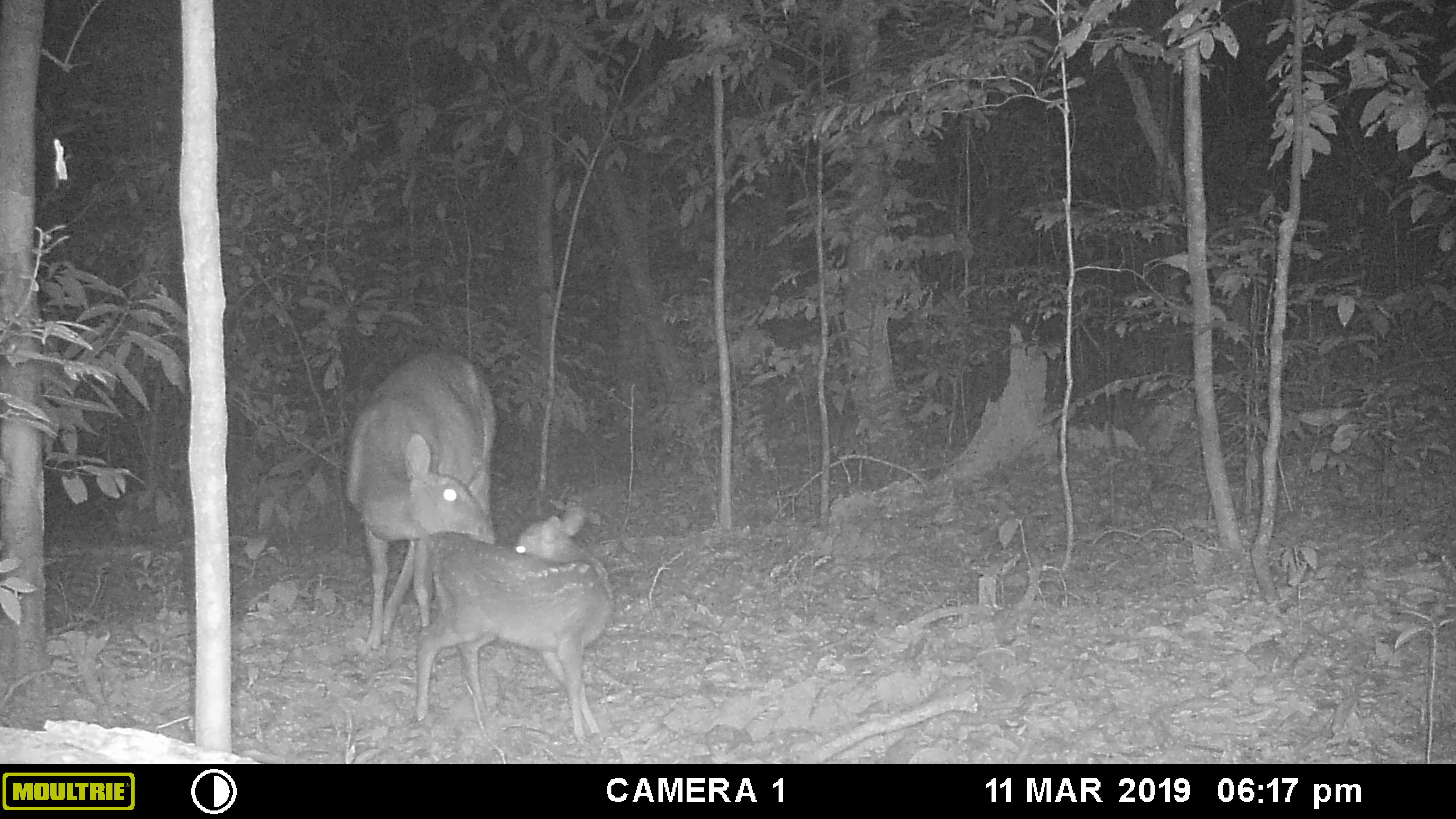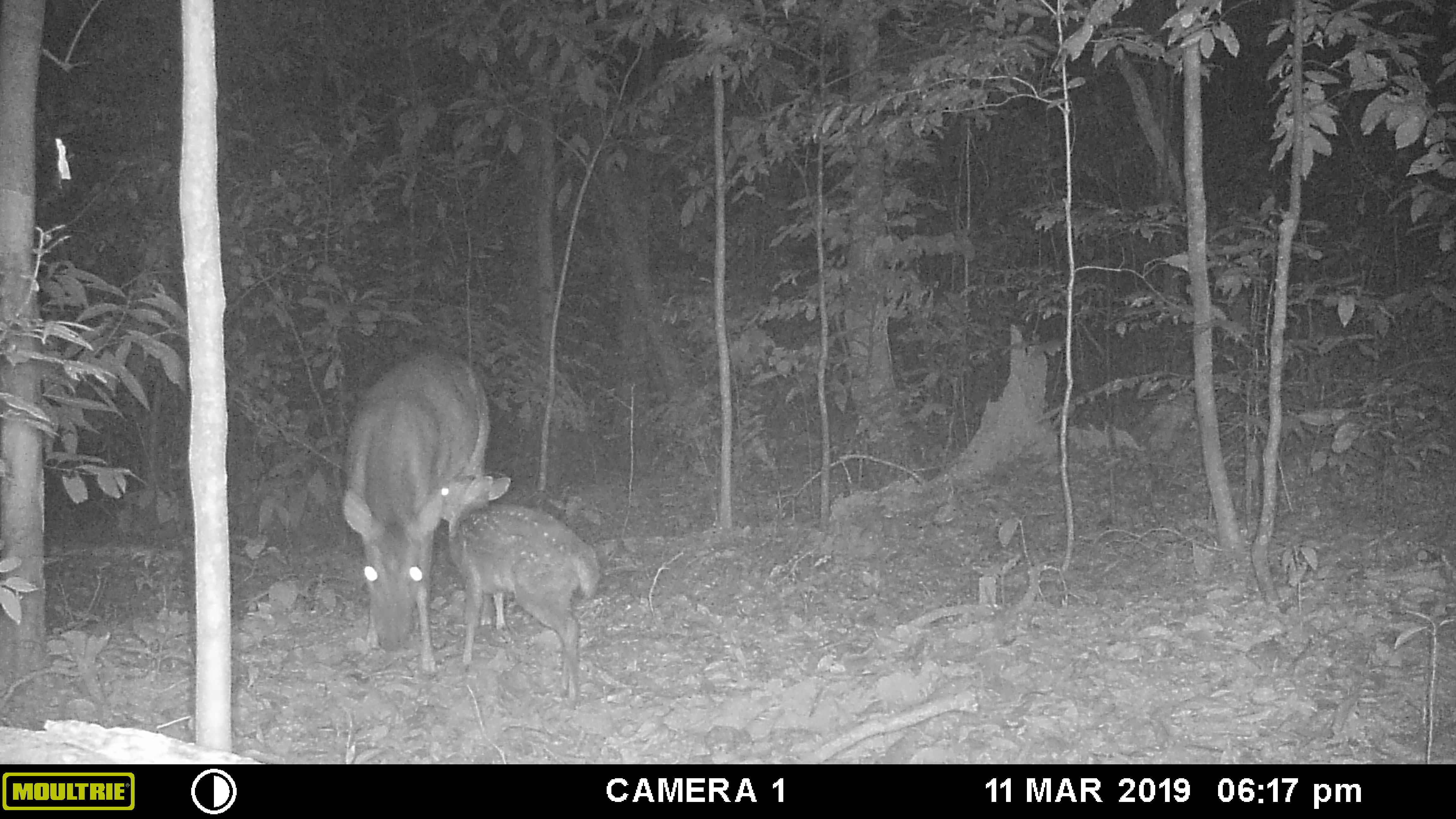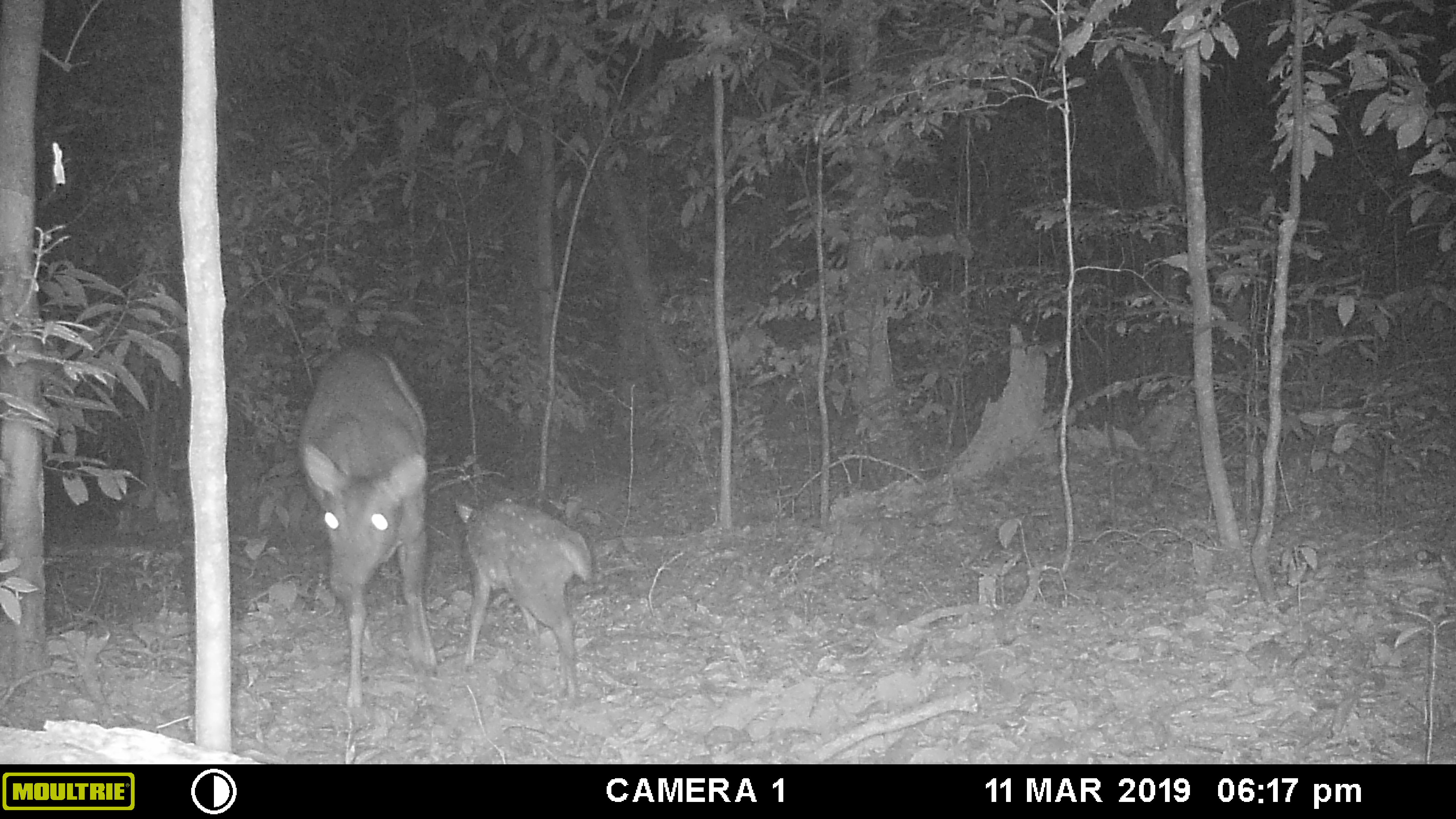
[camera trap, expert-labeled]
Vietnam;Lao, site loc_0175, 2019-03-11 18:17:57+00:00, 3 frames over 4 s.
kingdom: Animalia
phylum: Chordata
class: Mammalia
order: Artiodactyla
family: Cervidae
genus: Muntiacus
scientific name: Muntiacus vuquangensis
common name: large-antlered muntjac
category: large antlered muntjac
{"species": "large antlered muntjac (large-antlered muntjac) (Muntiacus vuquangensis)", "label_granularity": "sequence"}